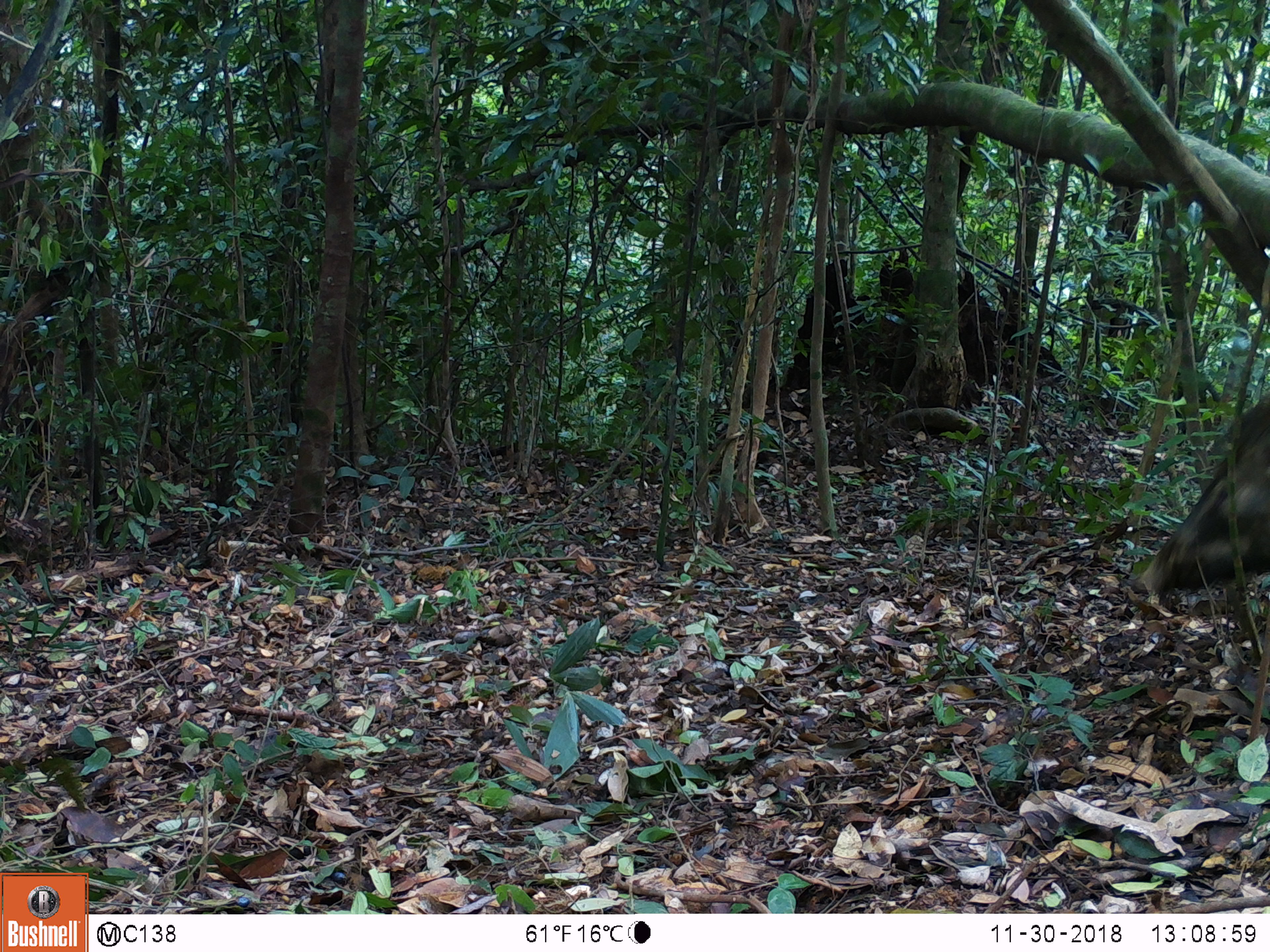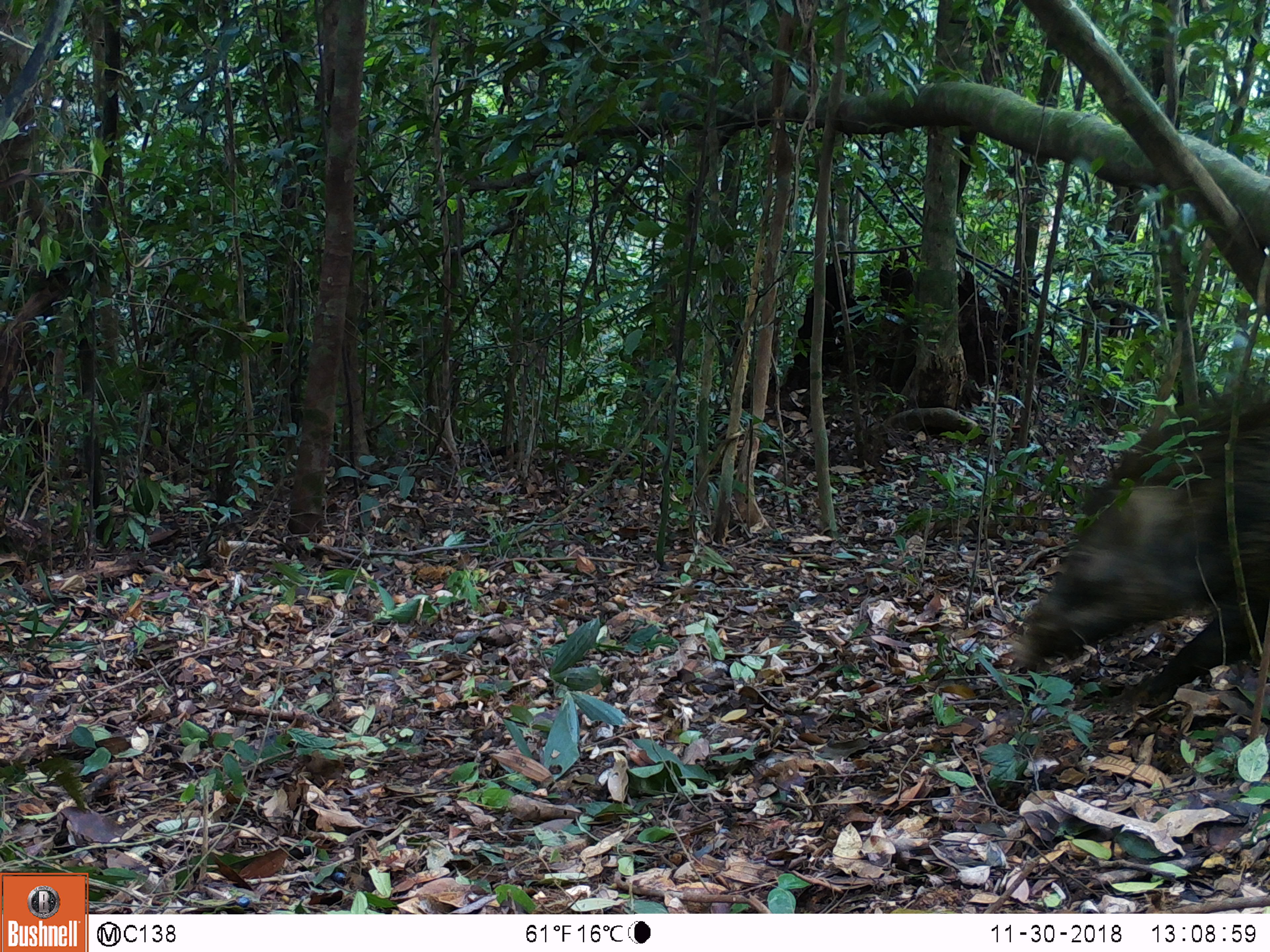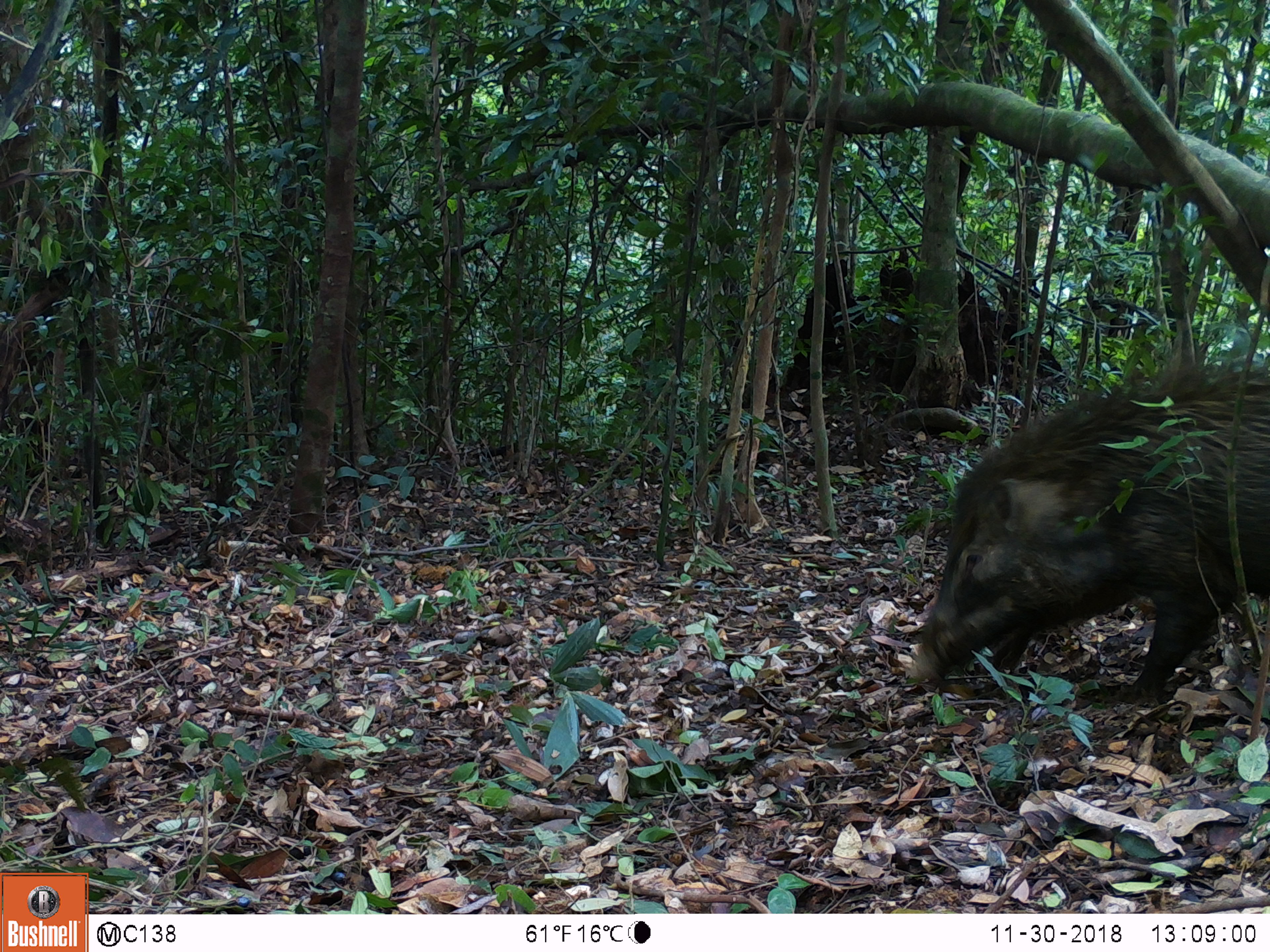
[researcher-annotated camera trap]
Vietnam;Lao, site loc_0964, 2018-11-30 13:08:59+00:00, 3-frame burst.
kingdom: Animalia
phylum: Chordata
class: Mammalia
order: Artiodactyla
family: Suidae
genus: Sus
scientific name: Sus scrofa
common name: eurasian wild pig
Eurasian wild pig (Sus scrofa). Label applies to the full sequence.